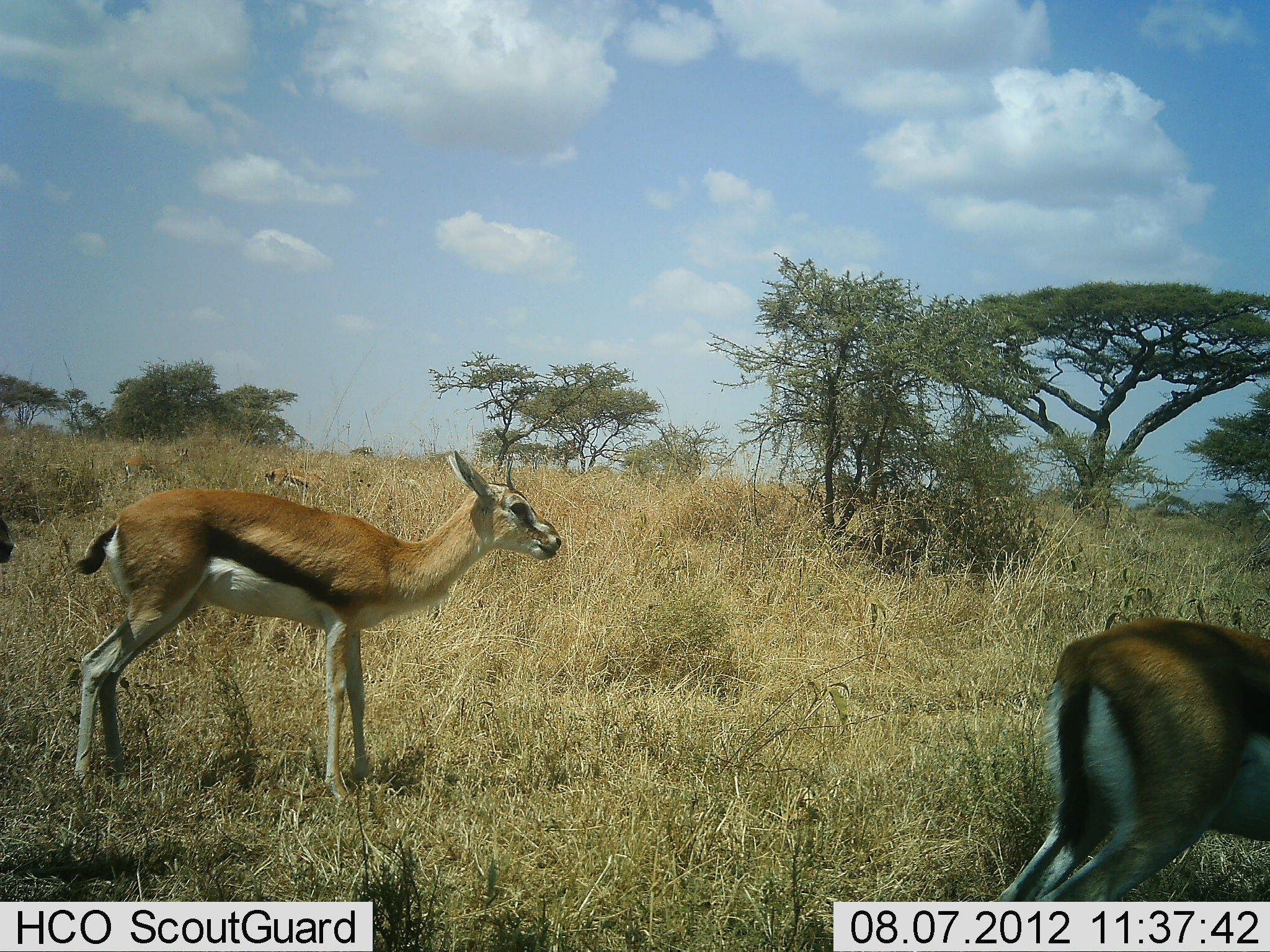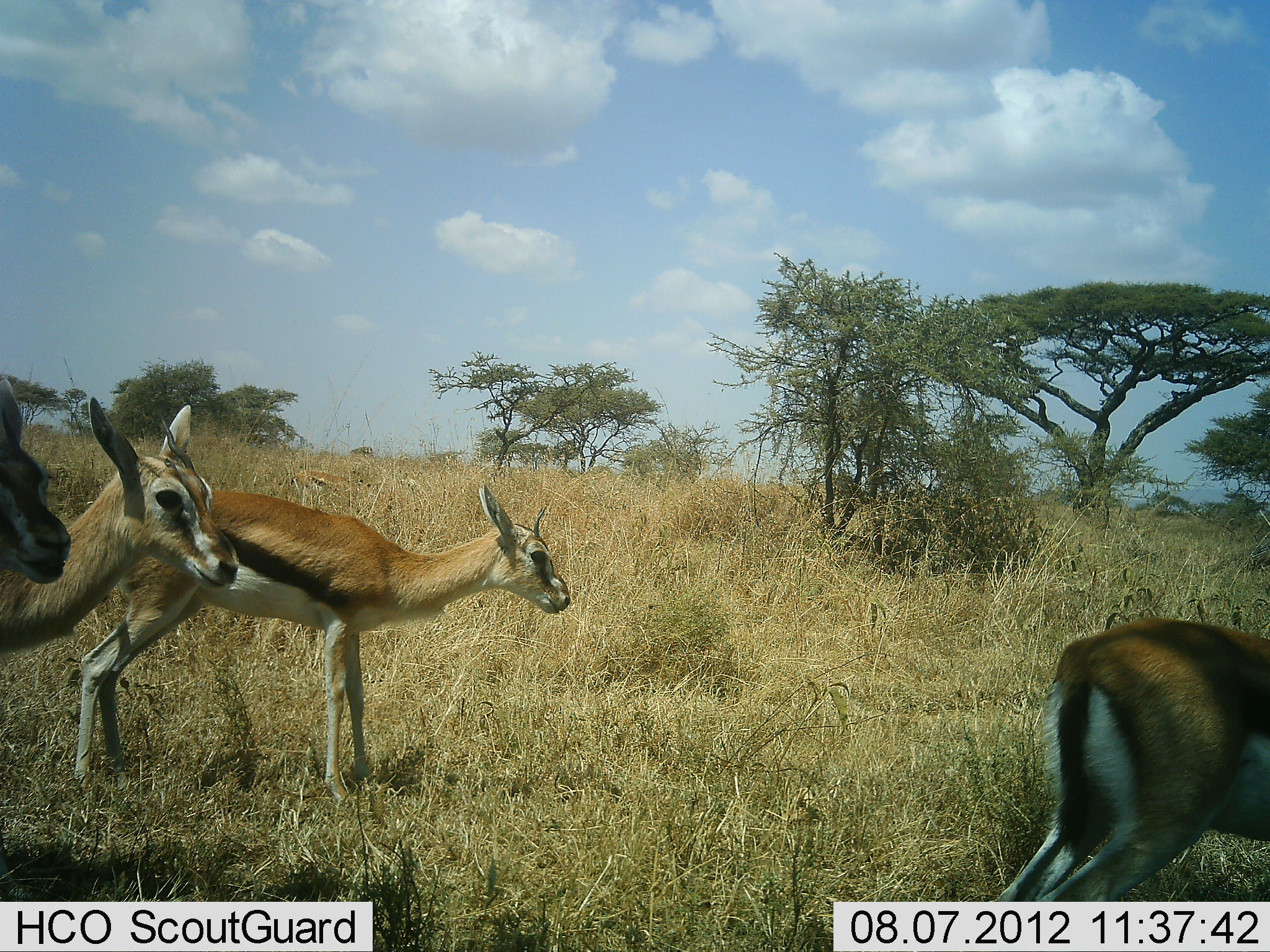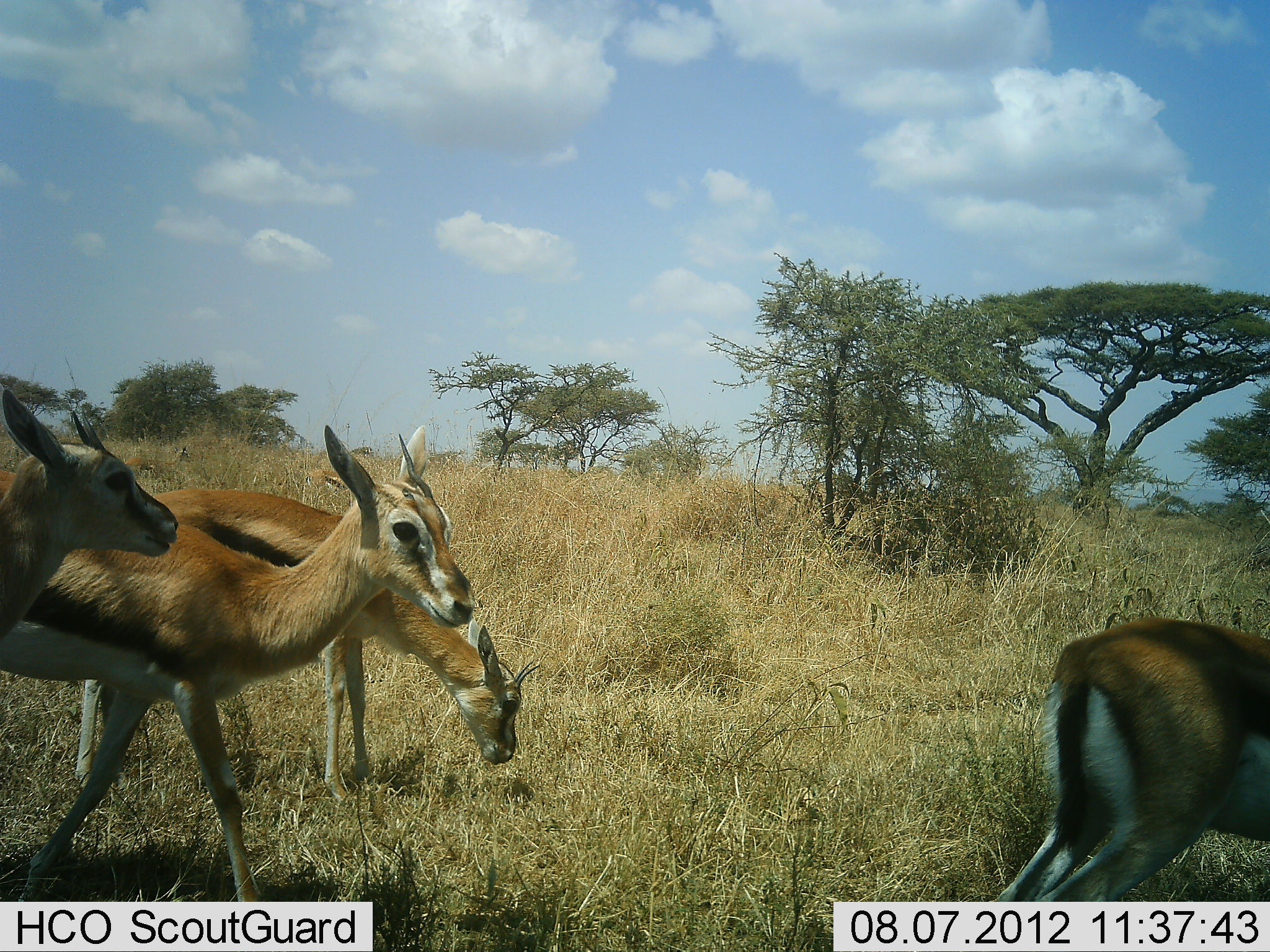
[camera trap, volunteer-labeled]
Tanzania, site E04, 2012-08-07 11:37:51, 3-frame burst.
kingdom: Animalia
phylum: Chordata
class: Mammalia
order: Artiodactyla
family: Bovidae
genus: Eudorcas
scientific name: Eudorcas thomsonii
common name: thomson's gazelle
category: gazellethomsons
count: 4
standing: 50%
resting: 0%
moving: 80%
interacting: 0%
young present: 0%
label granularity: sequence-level